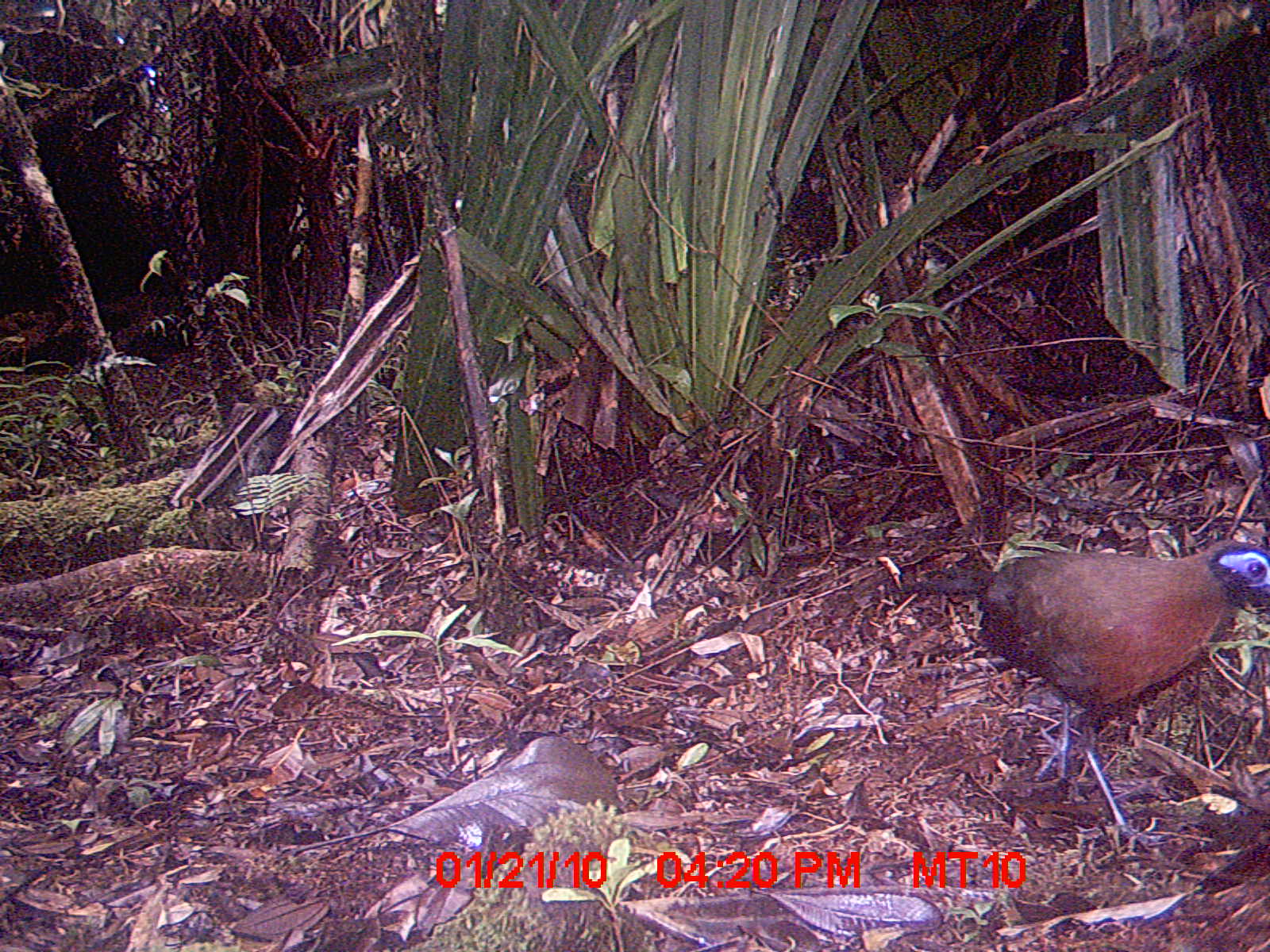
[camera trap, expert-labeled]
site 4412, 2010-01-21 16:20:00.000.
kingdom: Animalia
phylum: Chordata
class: Aves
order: Cuculiformes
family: Cuculidae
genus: Coua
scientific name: Coua serriana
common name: red-breasted coua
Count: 1.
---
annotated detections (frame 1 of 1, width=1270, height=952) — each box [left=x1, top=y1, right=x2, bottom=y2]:
coua serriana: [left=893, top=537, right=1270, bottom=840]